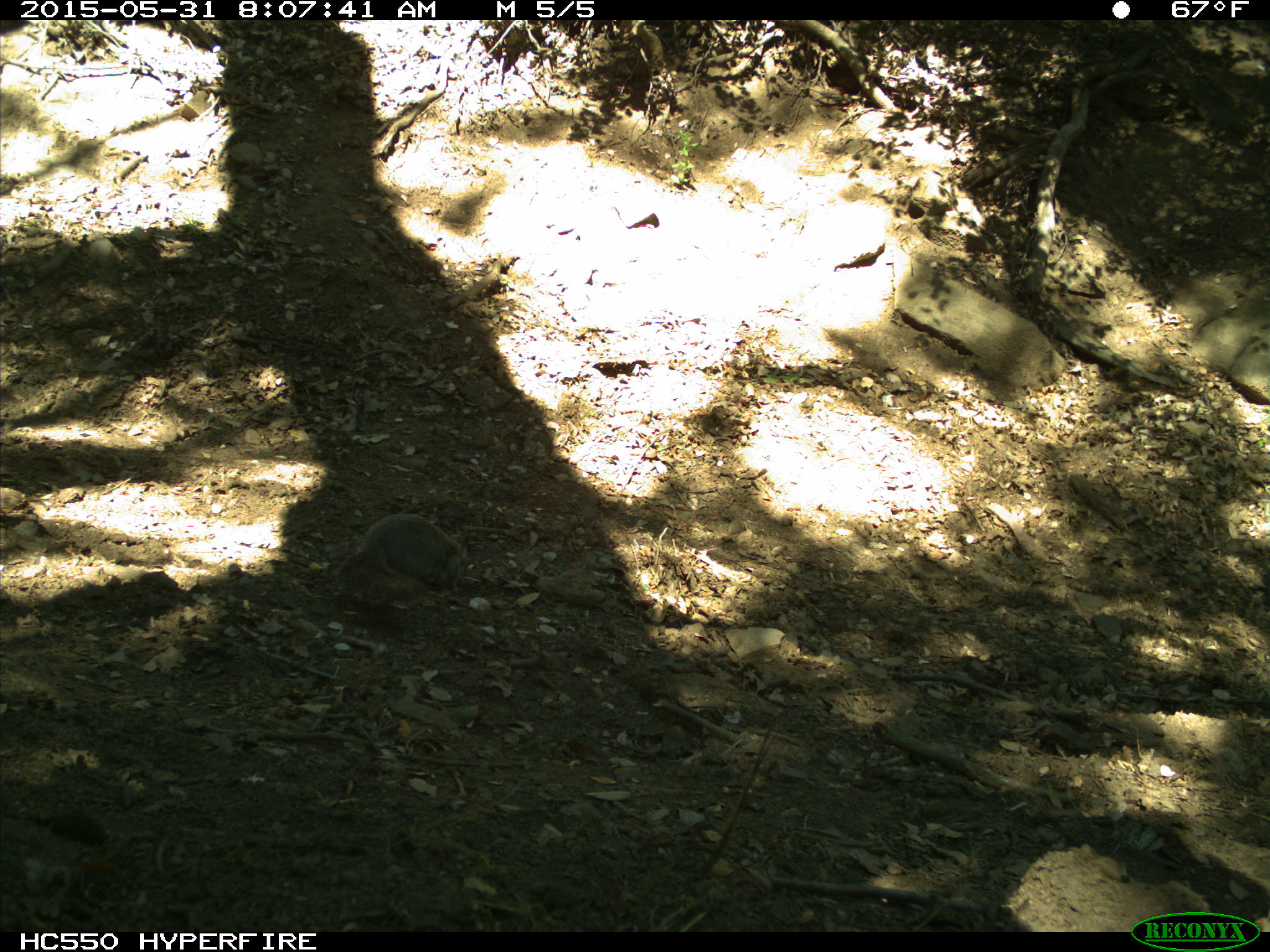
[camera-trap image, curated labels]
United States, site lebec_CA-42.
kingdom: Animalia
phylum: Chordata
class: Mammalia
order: Rodentia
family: Sciuridae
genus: Sciurus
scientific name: Sciurus carolinensis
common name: eastern gray squirrel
Sciurus carolinensis (eastern gray squirrel).